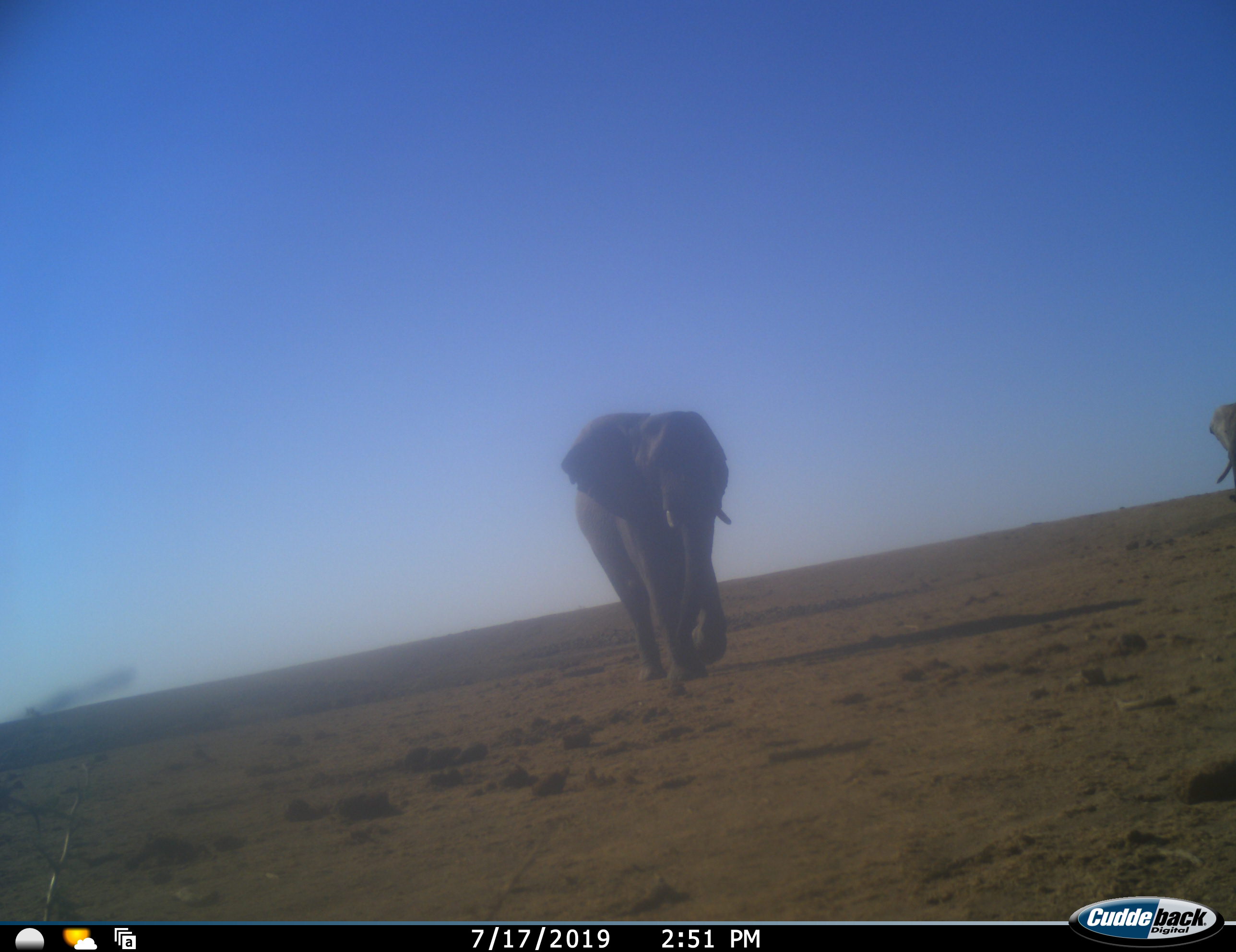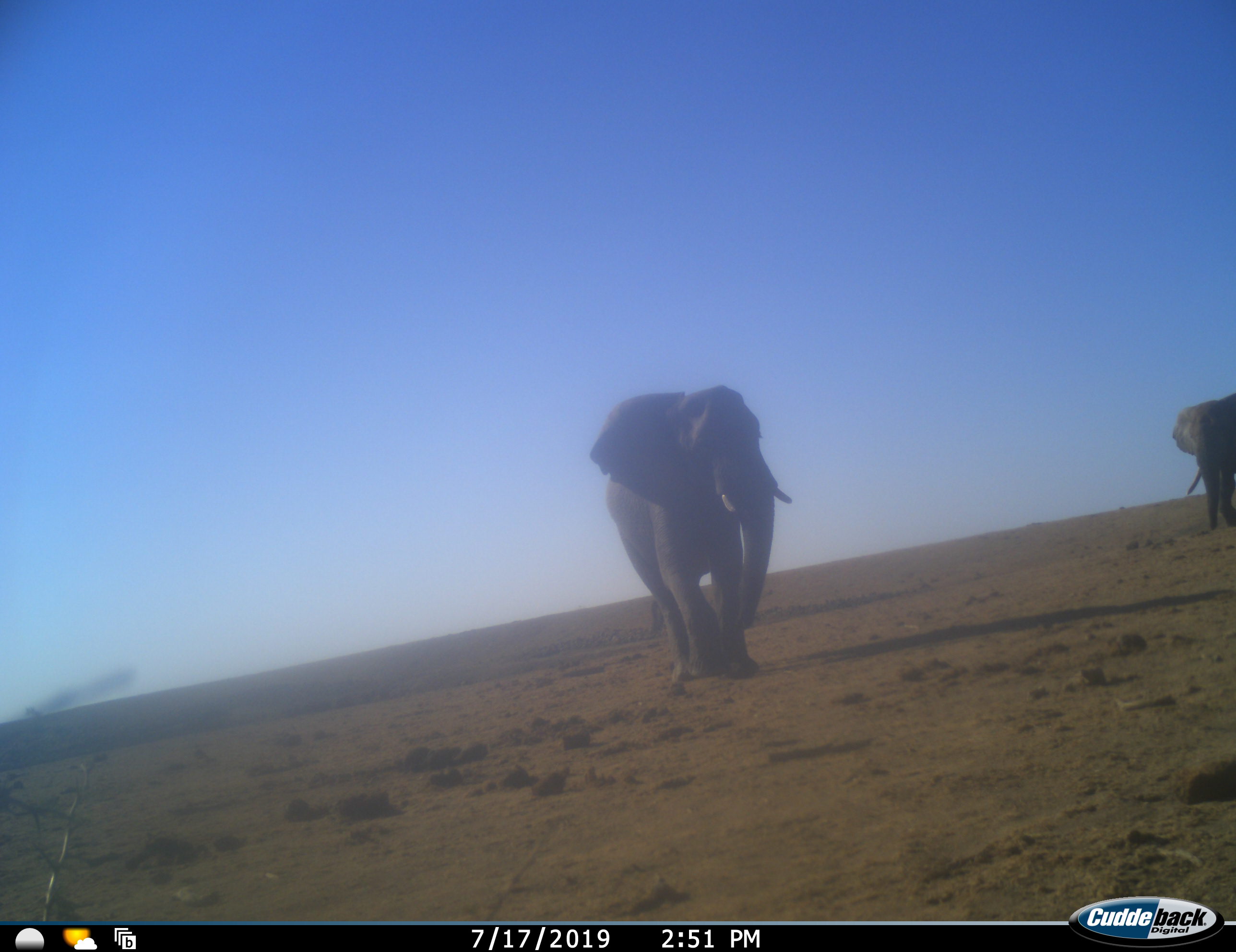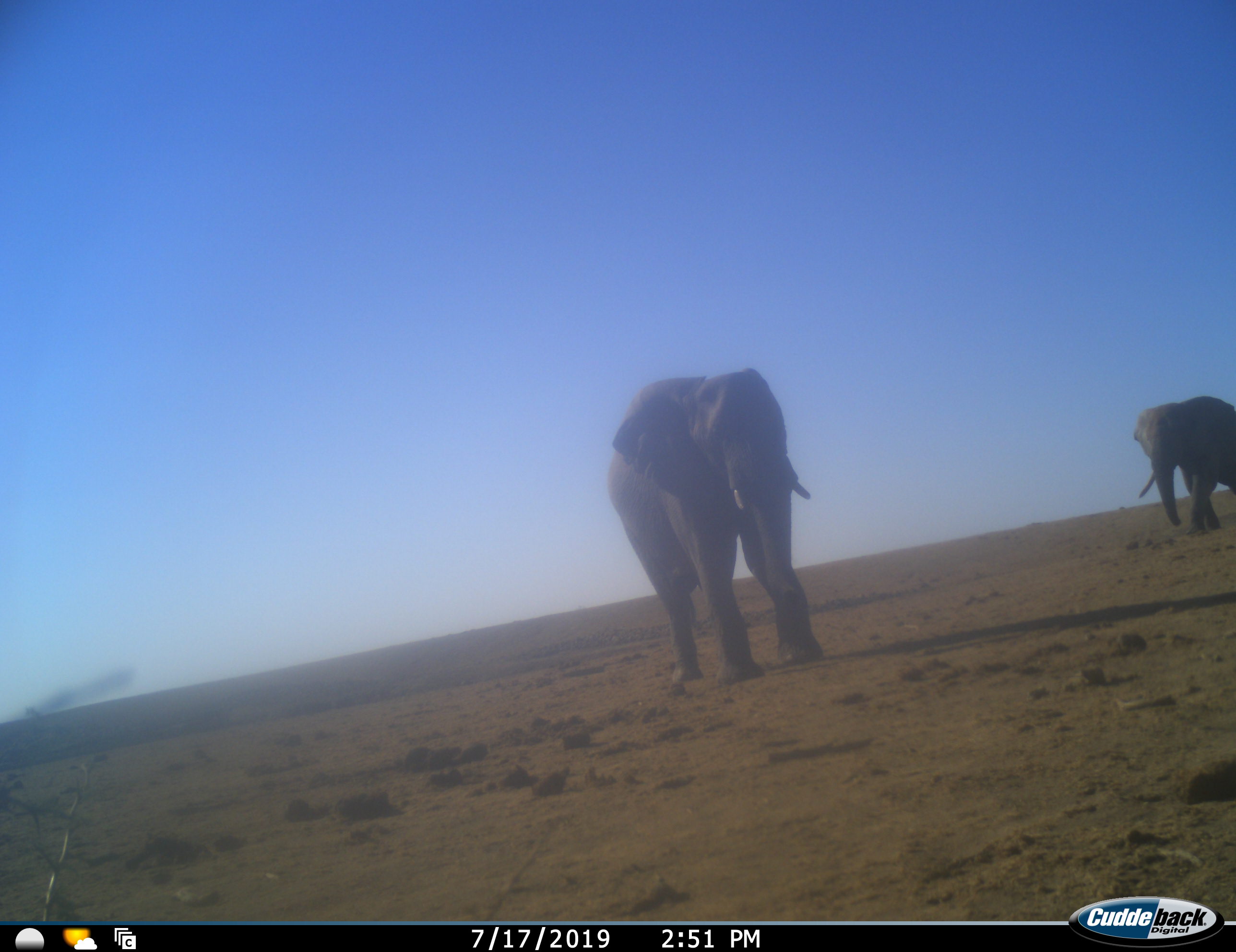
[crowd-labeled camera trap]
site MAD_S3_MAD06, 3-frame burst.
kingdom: Animalia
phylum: Chordata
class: Mammalia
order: Proboscidea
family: Elephantidae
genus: Loxodonta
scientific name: Loxodonta africana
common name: african bush elephant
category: elephant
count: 2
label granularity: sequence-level